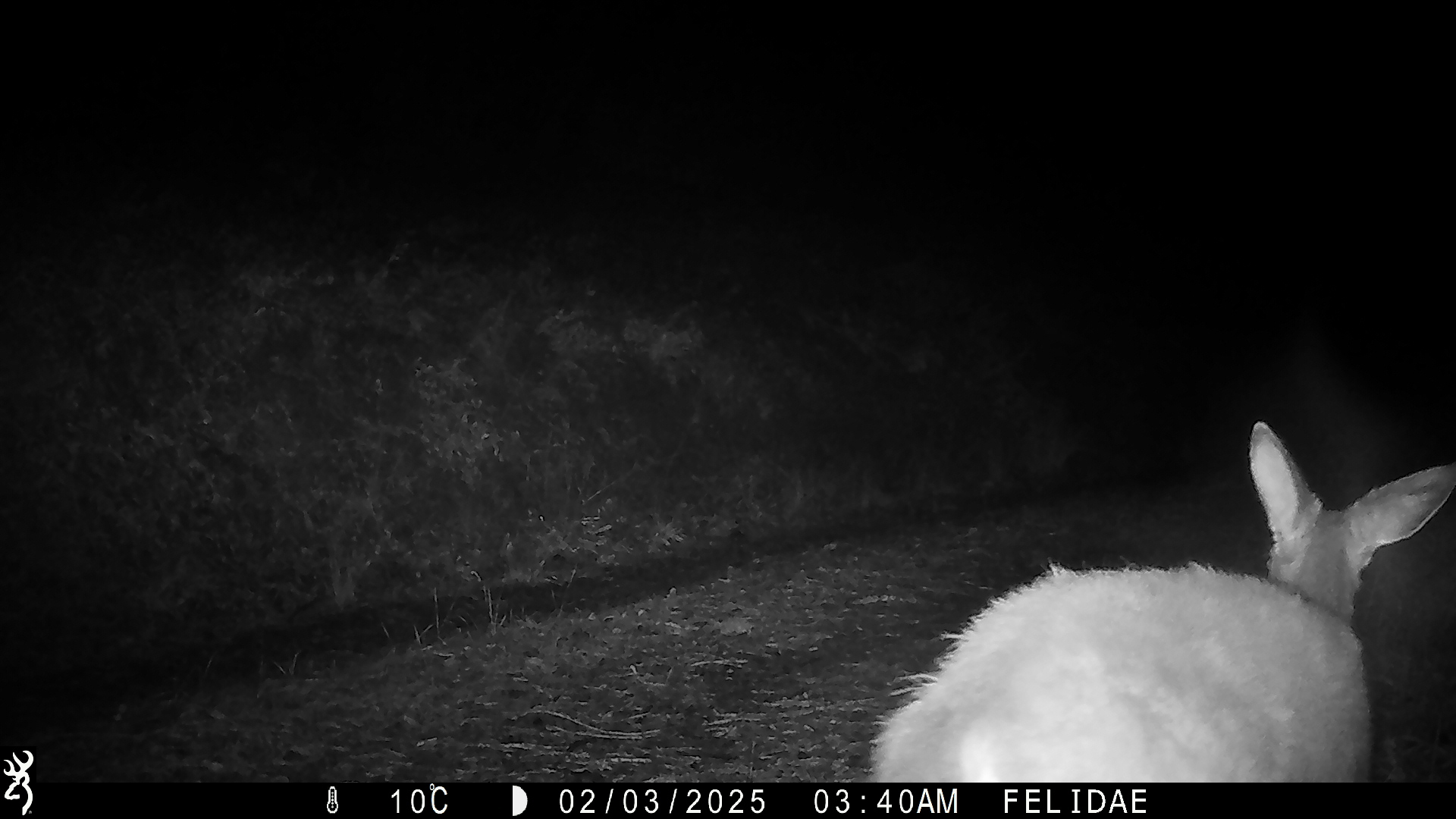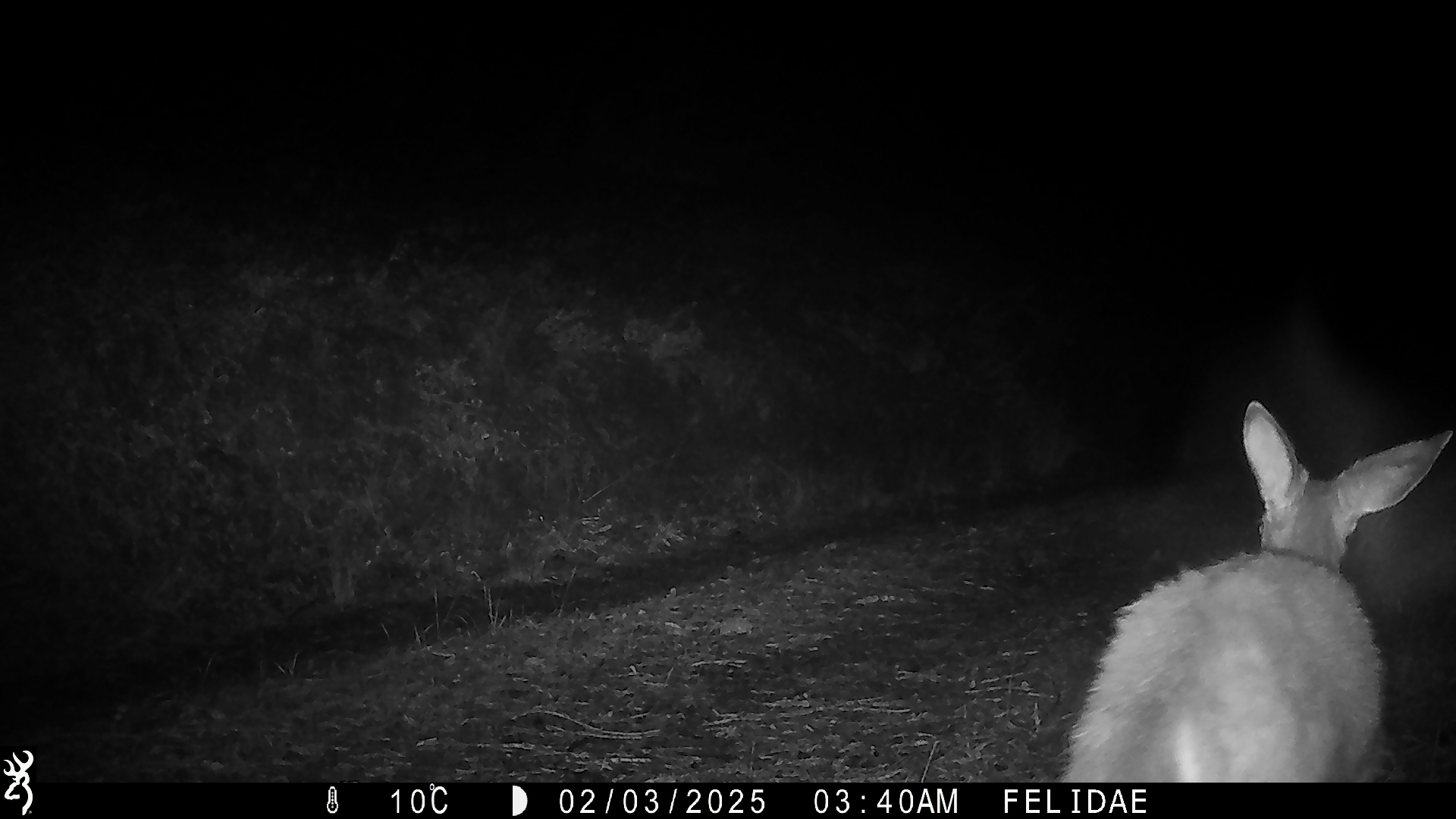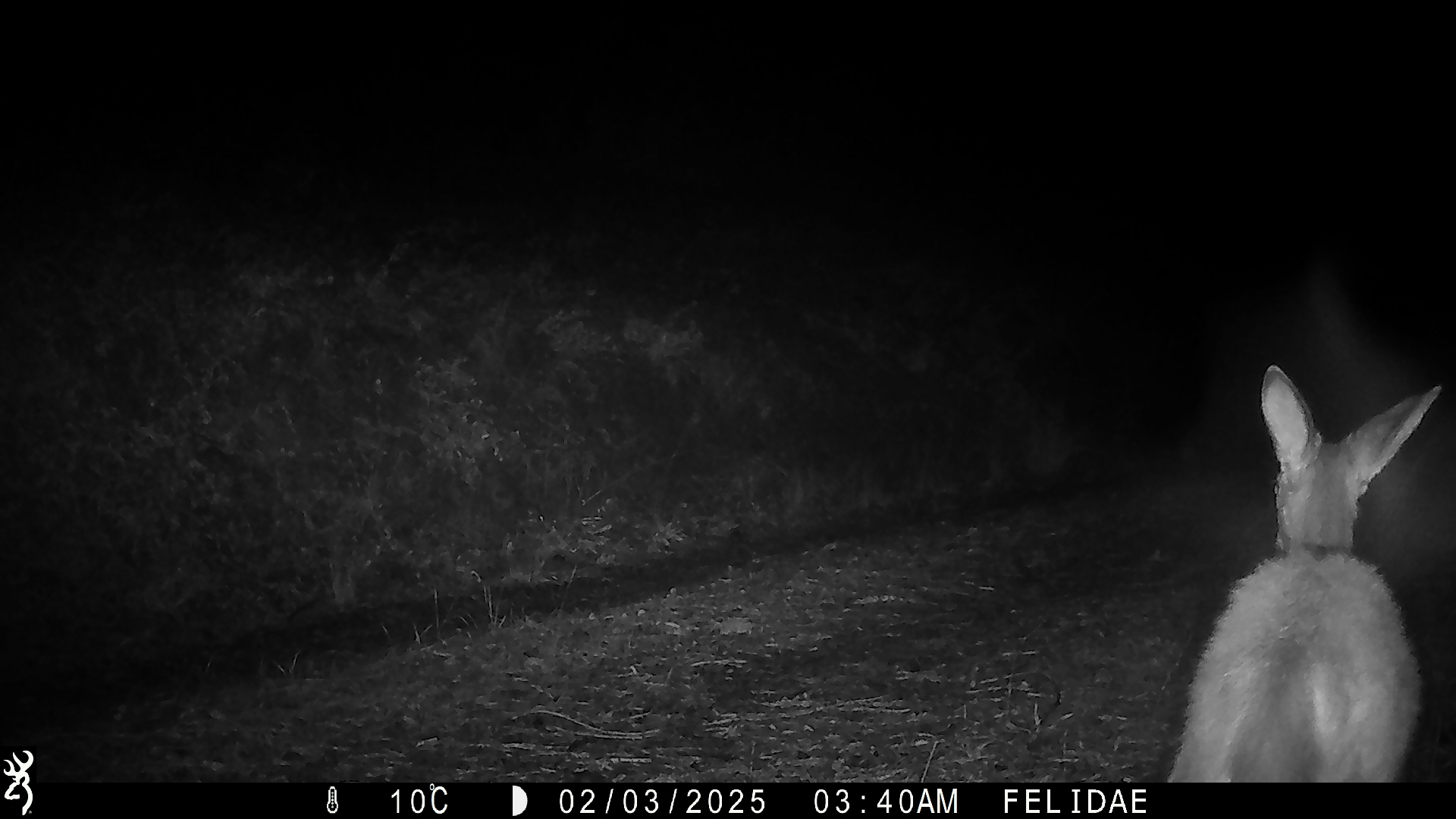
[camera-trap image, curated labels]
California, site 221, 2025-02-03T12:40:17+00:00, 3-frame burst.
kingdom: Animalia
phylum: Chordata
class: Mammalia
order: Artiodactyla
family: Cervidae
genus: Odocoileus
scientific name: Odocoileus hemionus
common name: mule deer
Mule deer (Odocoileus hemionus).